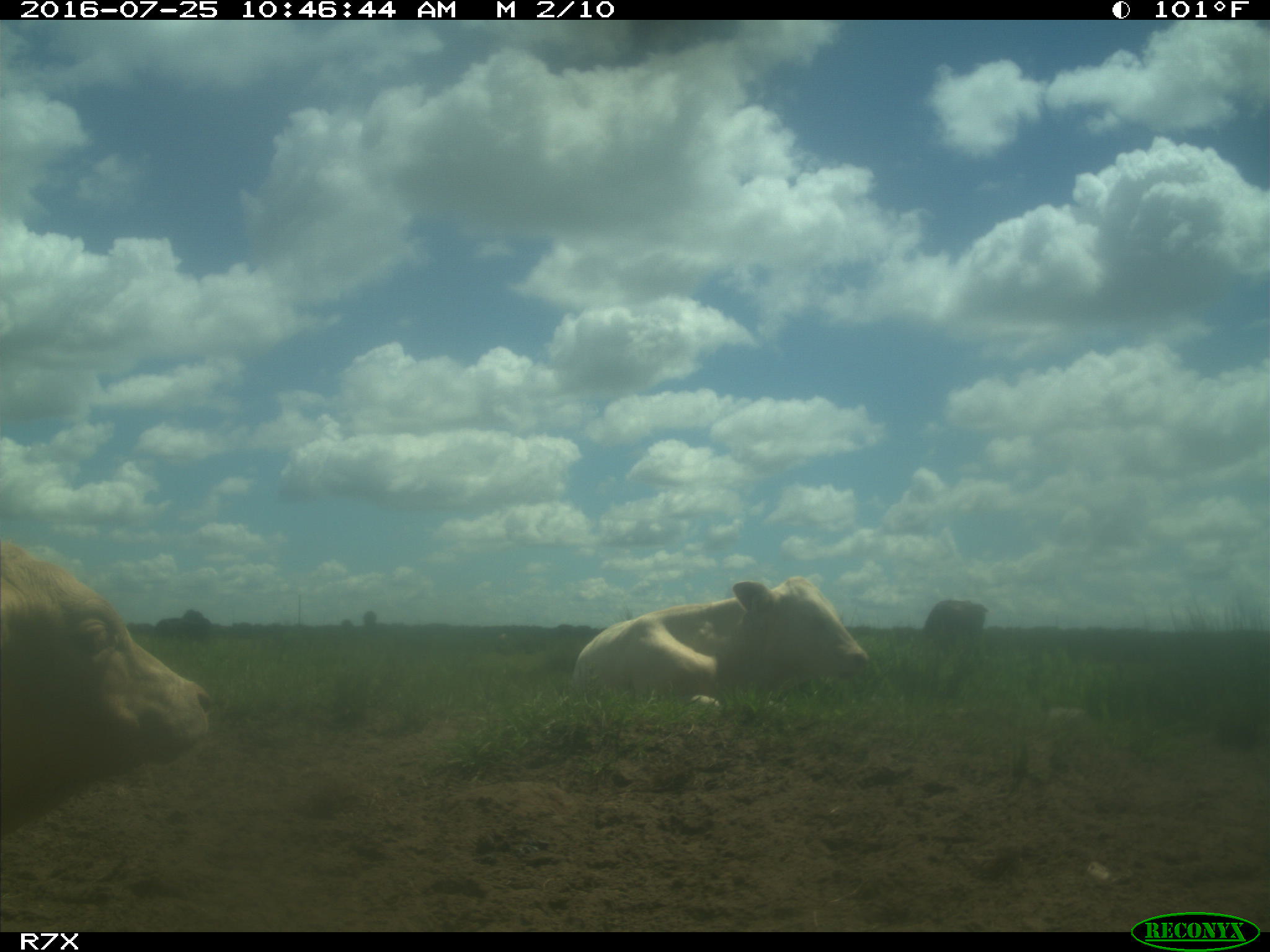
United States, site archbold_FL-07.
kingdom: Animalia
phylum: Chordata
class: Mammalia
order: Artiodactyla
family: Bovidae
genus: Bos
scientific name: Bos taurus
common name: domestic cow